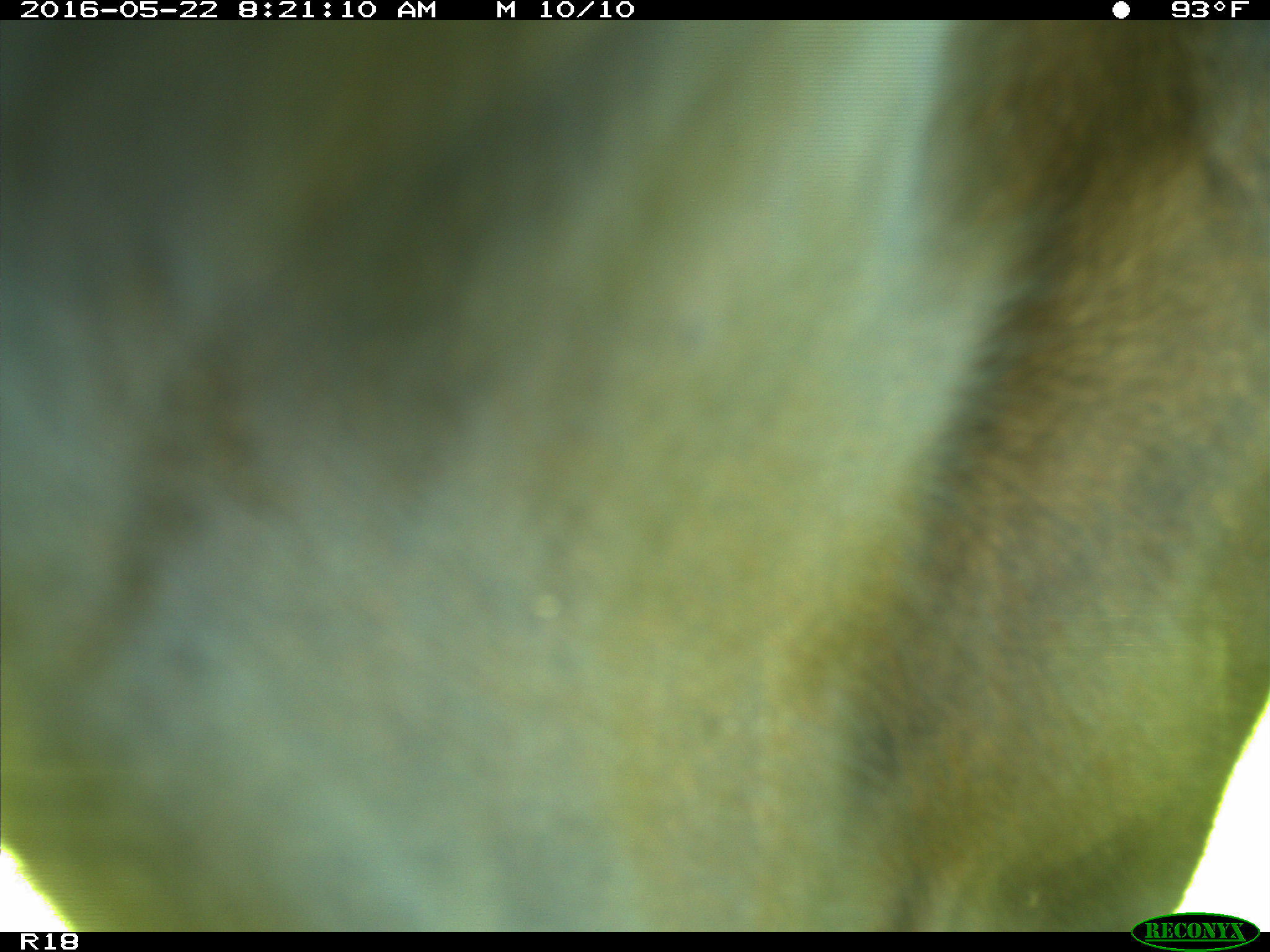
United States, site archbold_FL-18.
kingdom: Animalia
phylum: Chordata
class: Mammalia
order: Artiodactyla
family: Bovidae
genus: Bos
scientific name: Bos taurus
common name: domestic cow